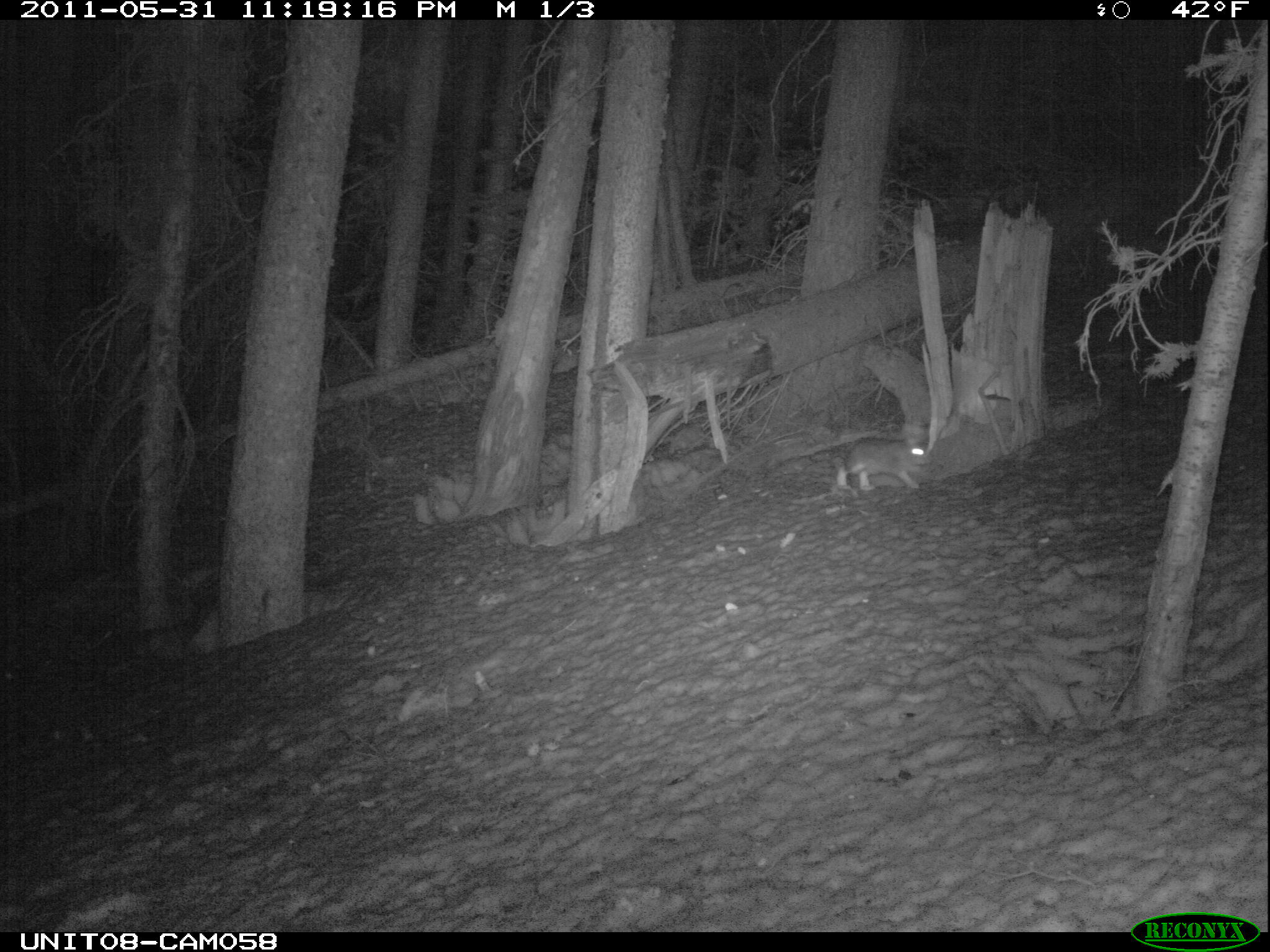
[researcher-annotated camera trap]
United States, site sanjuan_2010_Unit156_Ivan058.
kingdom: Animalia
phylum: Chordata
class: Mammalia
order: Lagomorpha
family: Leporidae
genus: Lepus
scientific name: Lepus americanus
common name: snowshoe hare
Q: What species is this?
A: Lepus americanus (snowshoe hare).